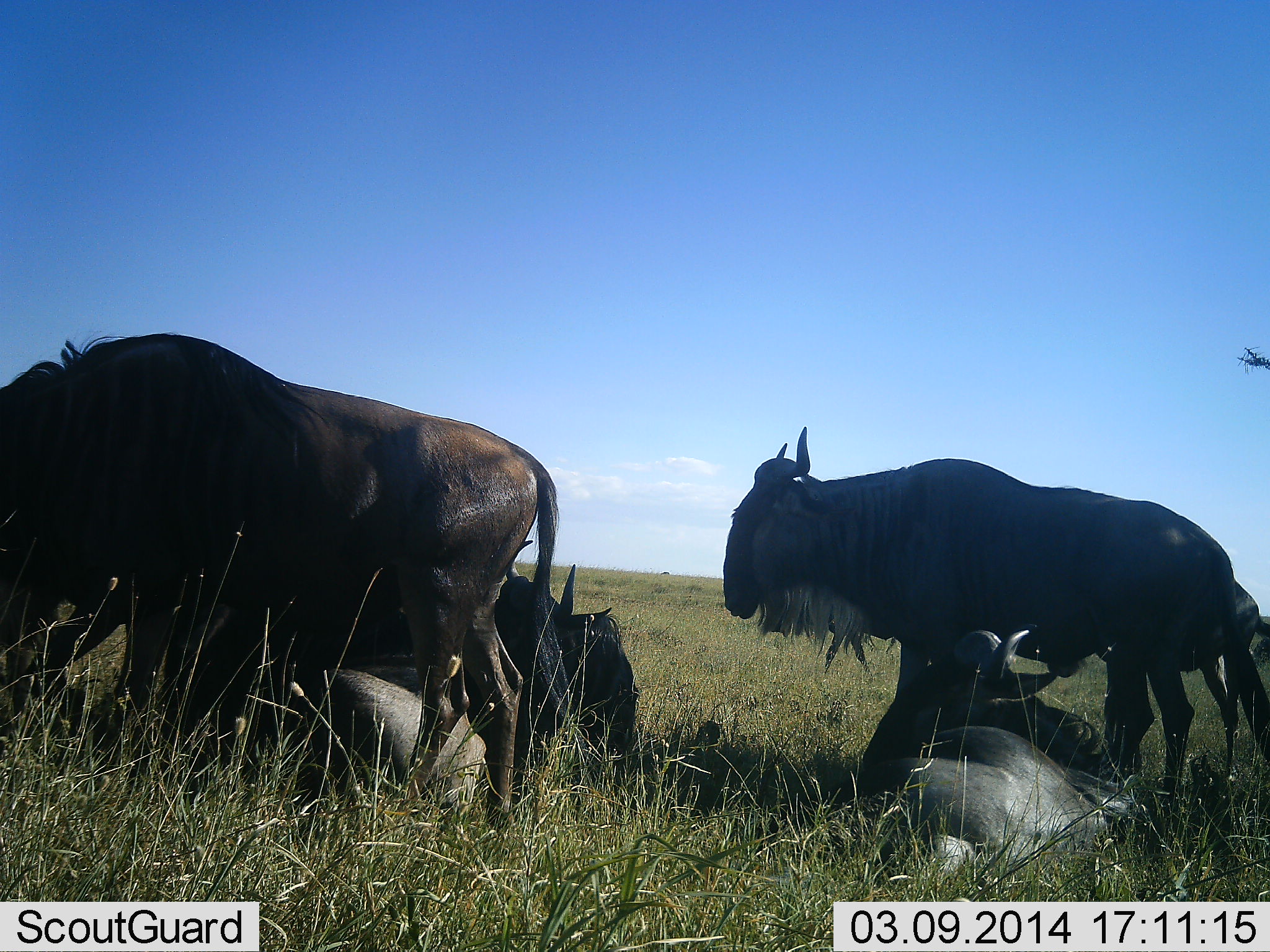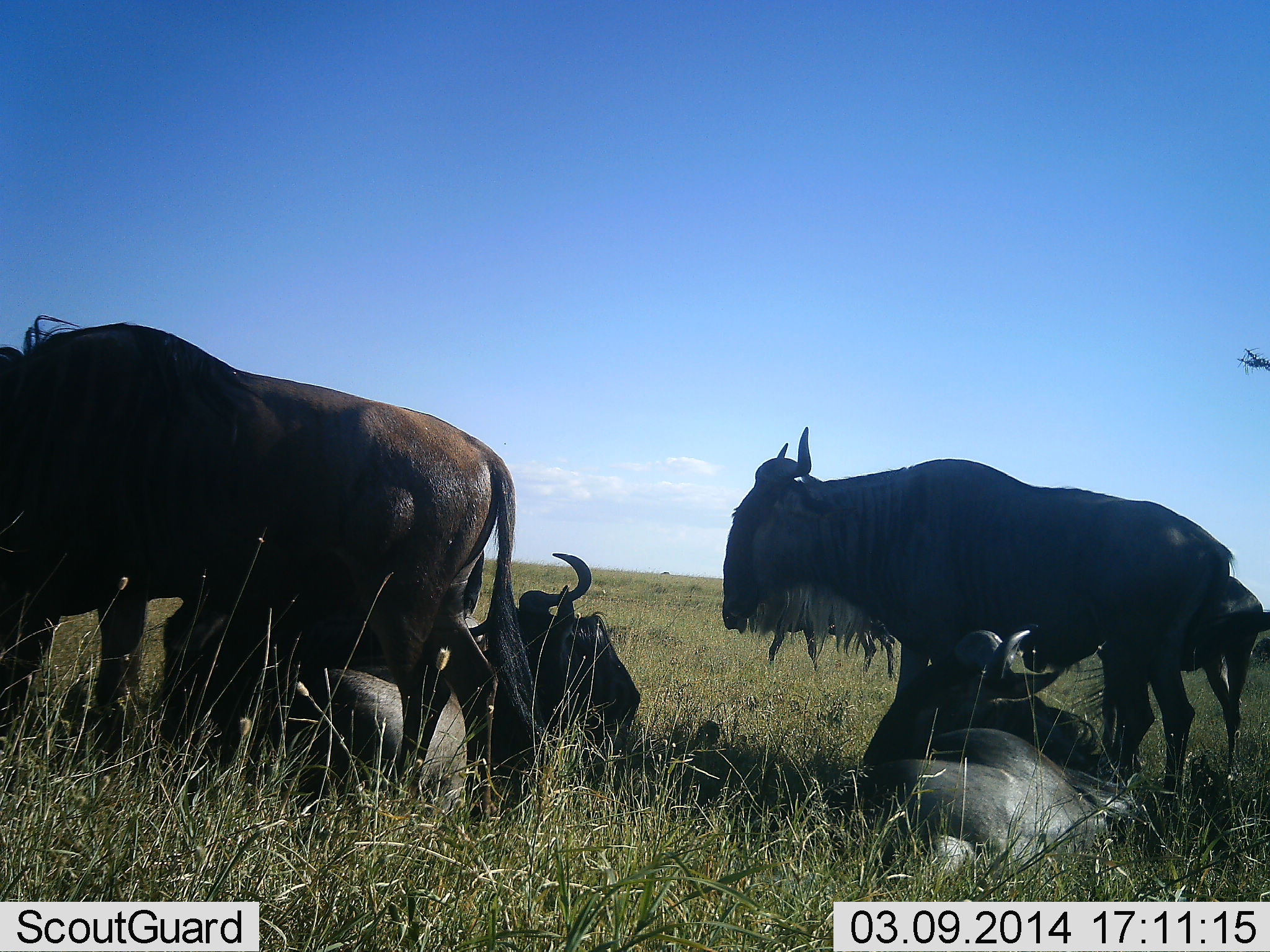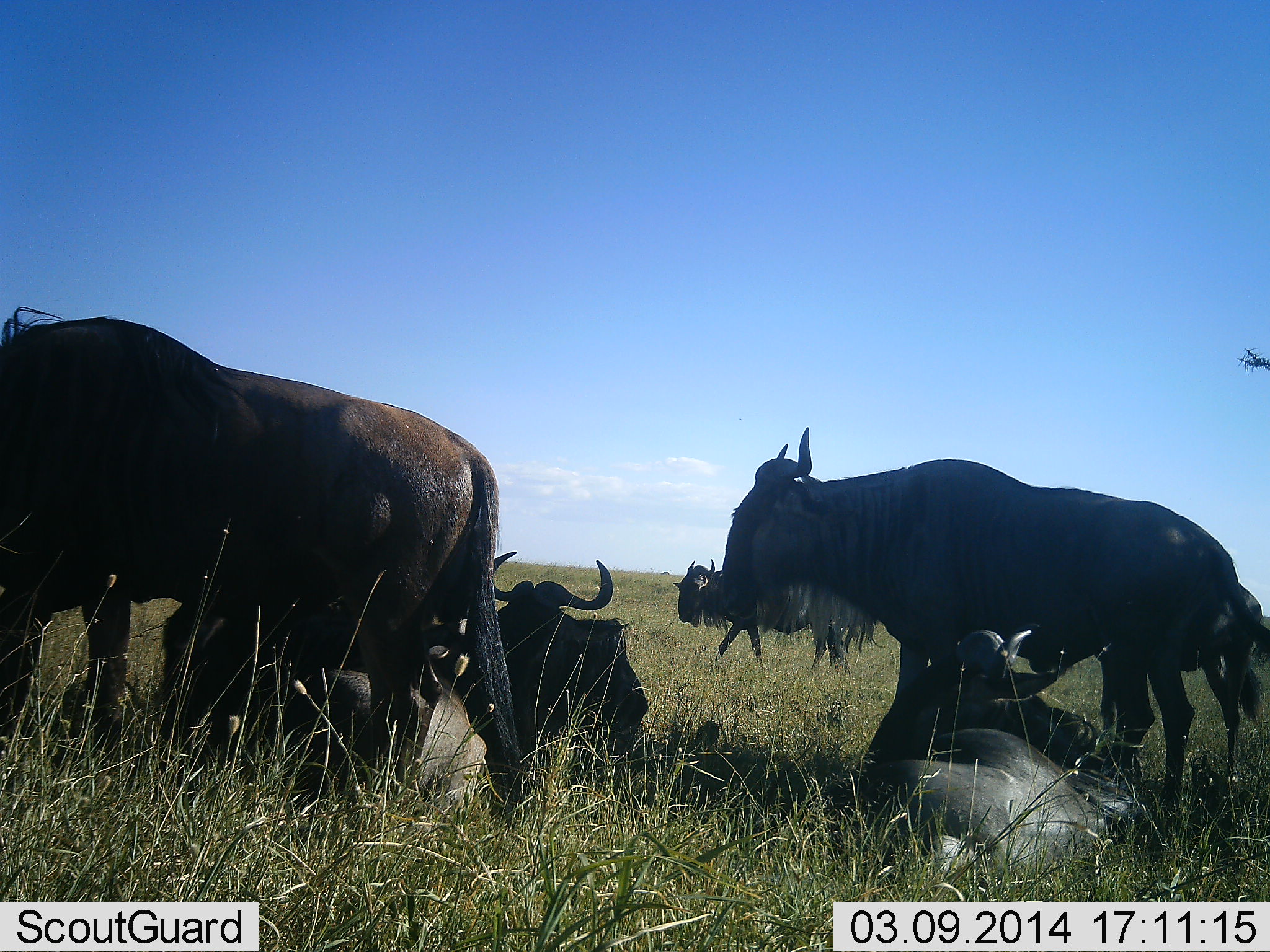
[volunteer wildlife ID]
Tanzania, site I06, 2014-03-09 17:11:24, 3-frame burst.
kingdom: Animalia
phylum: Chordata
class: Mammalia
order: Artiodactyla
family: Bovidae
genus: Connochaetes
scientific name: Connochaetes taurinus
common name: blue wildebeest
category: wildebeest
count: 6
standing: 90%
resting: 90%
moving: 50%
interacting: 10%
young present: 0%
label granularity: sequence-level